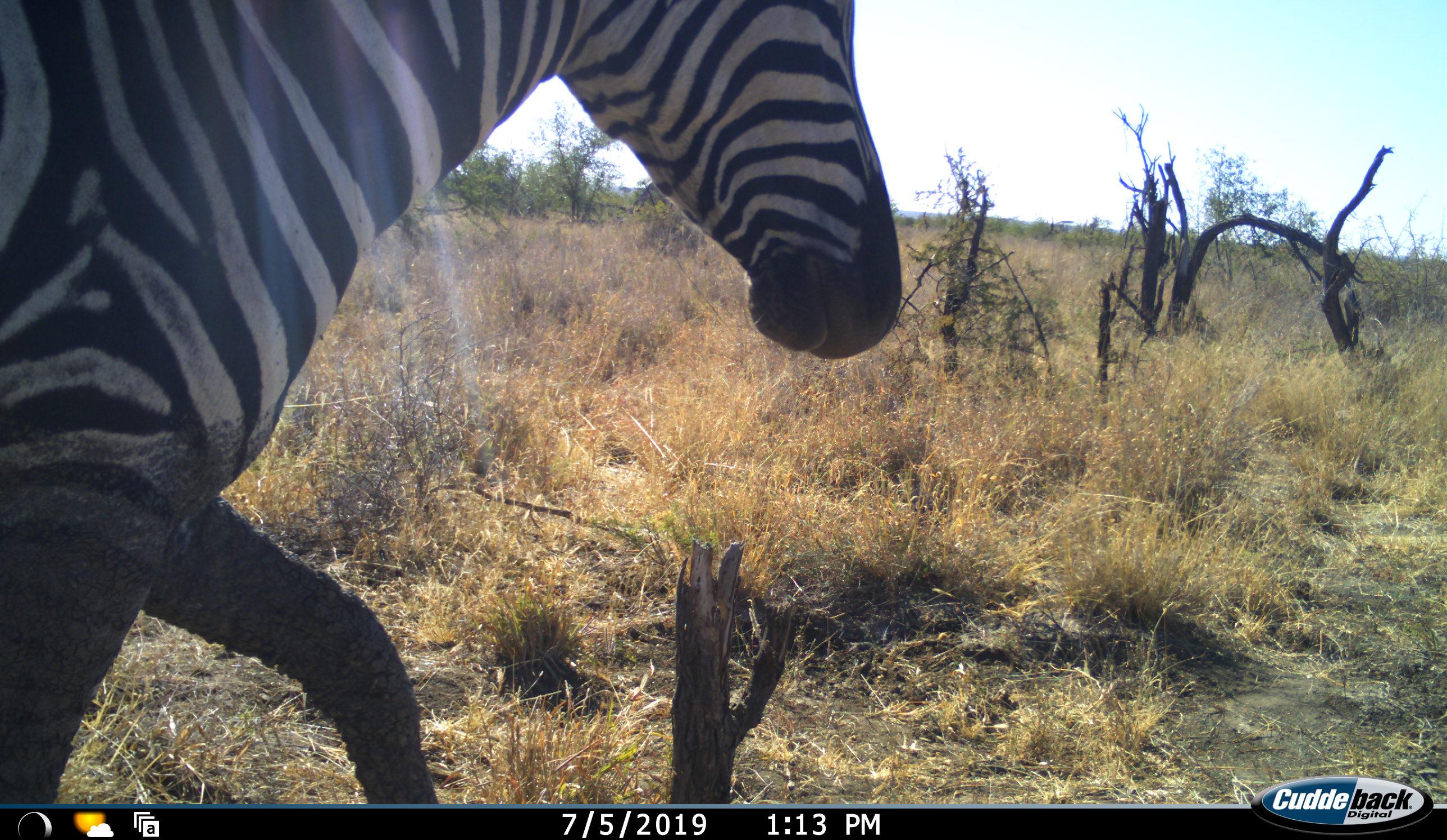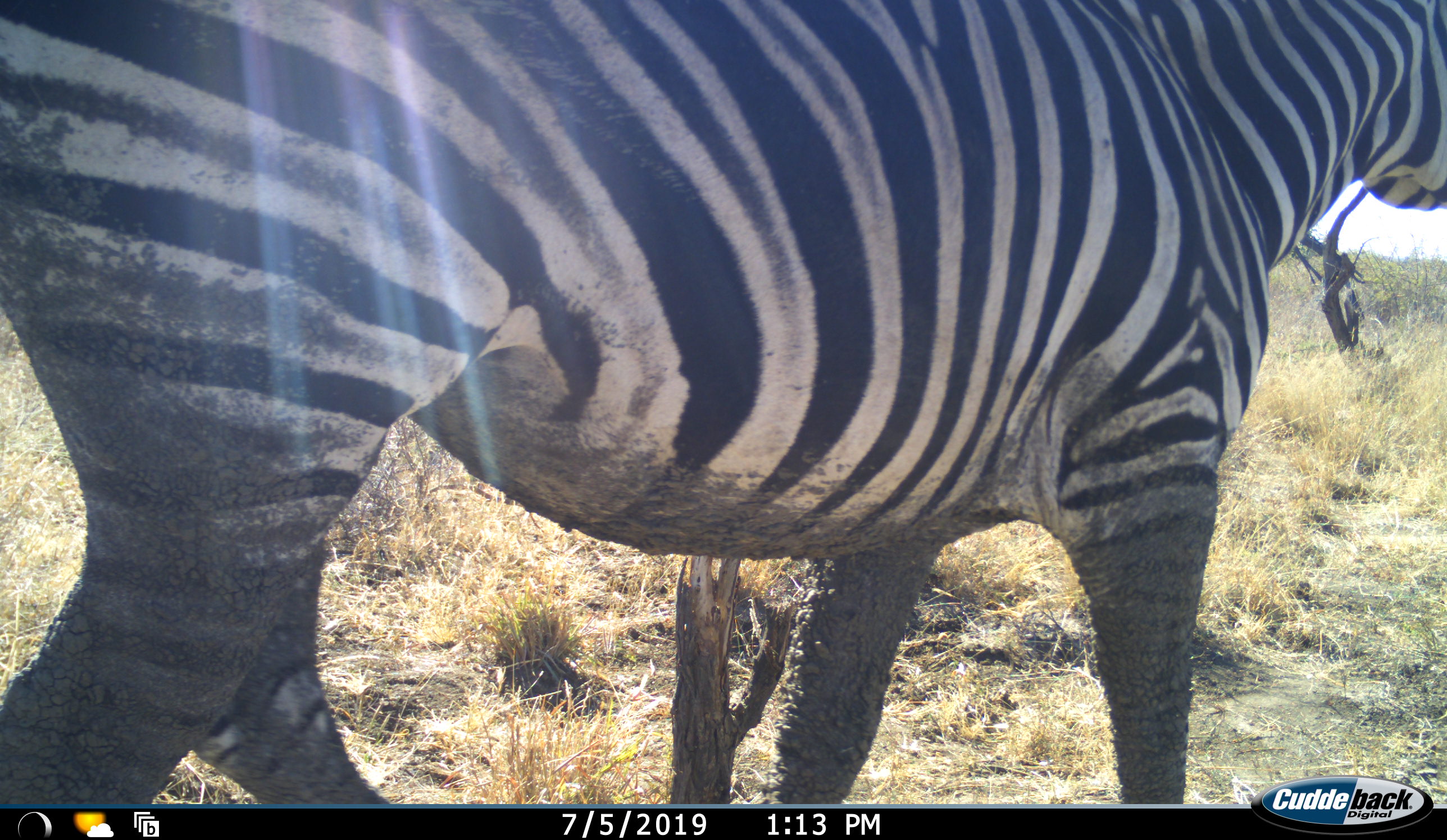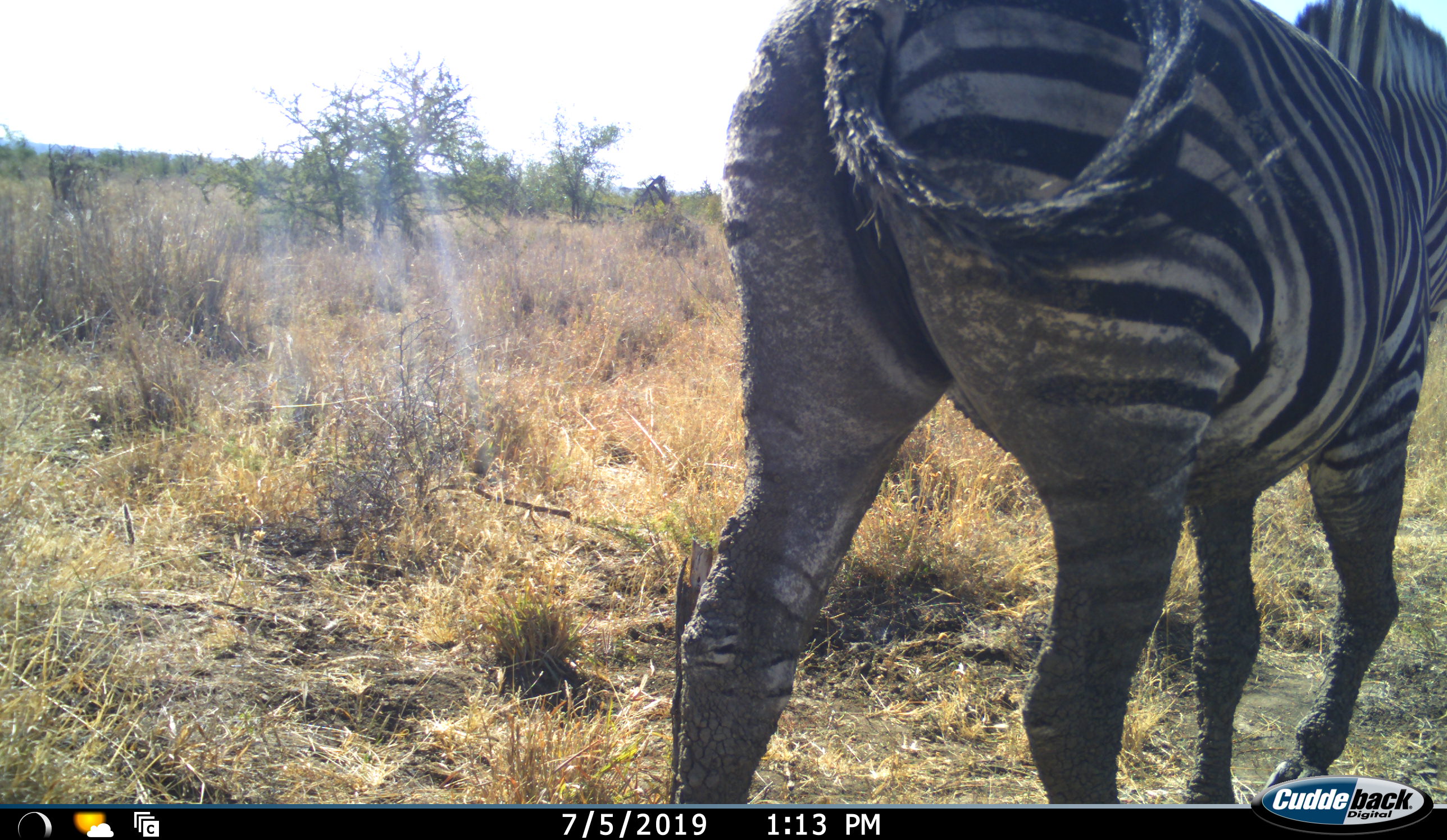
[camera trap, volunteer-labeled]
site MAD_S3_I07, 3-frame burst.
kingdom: Animalia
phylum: Chordata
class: Mammalia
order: Perissodactyla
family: Equidae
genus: Equus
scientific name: Equus quagga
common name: plains zebra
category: zebraplains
Zebraplains (plains zebra) (Equus quagga), count 1. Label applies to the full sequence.